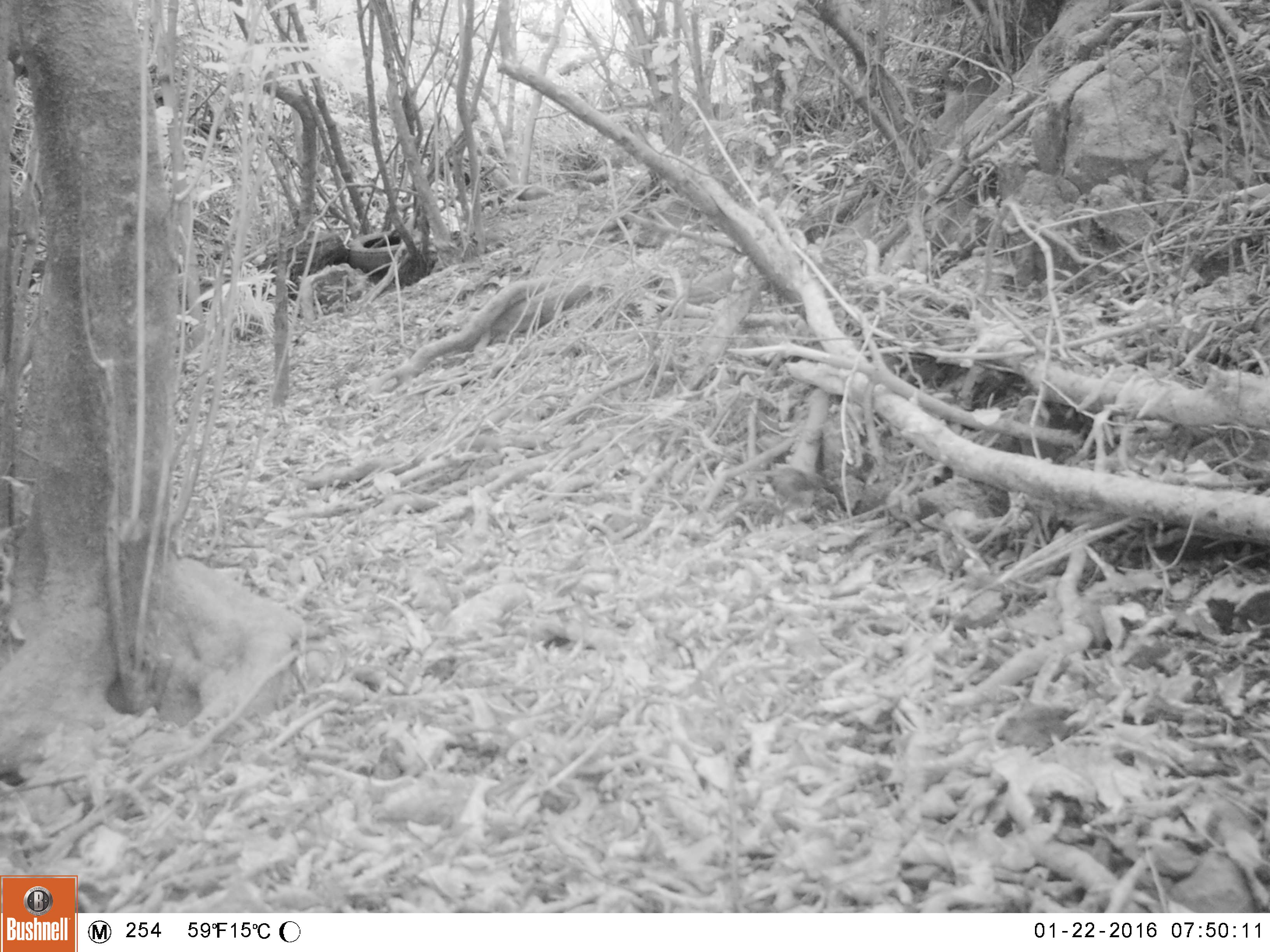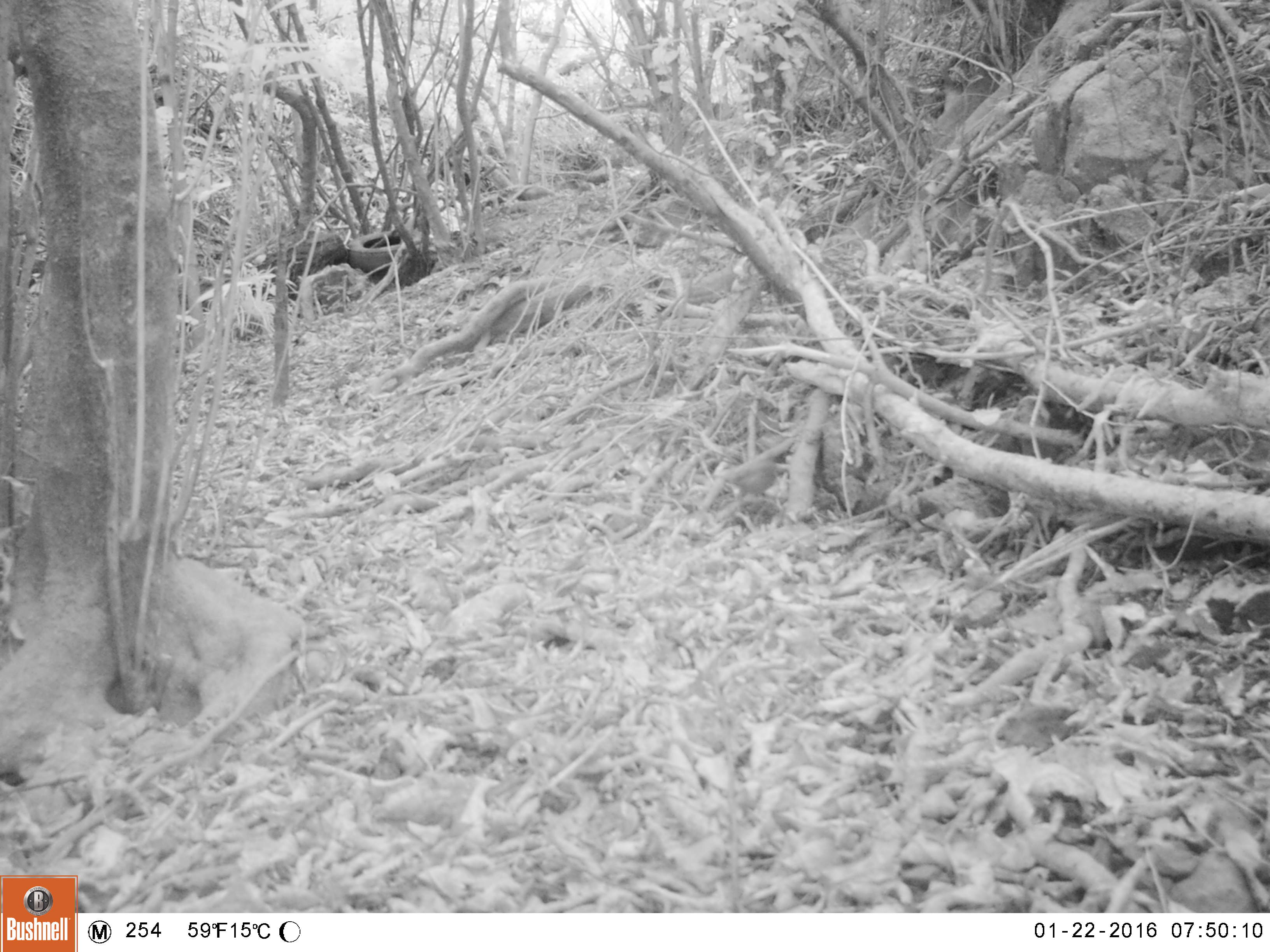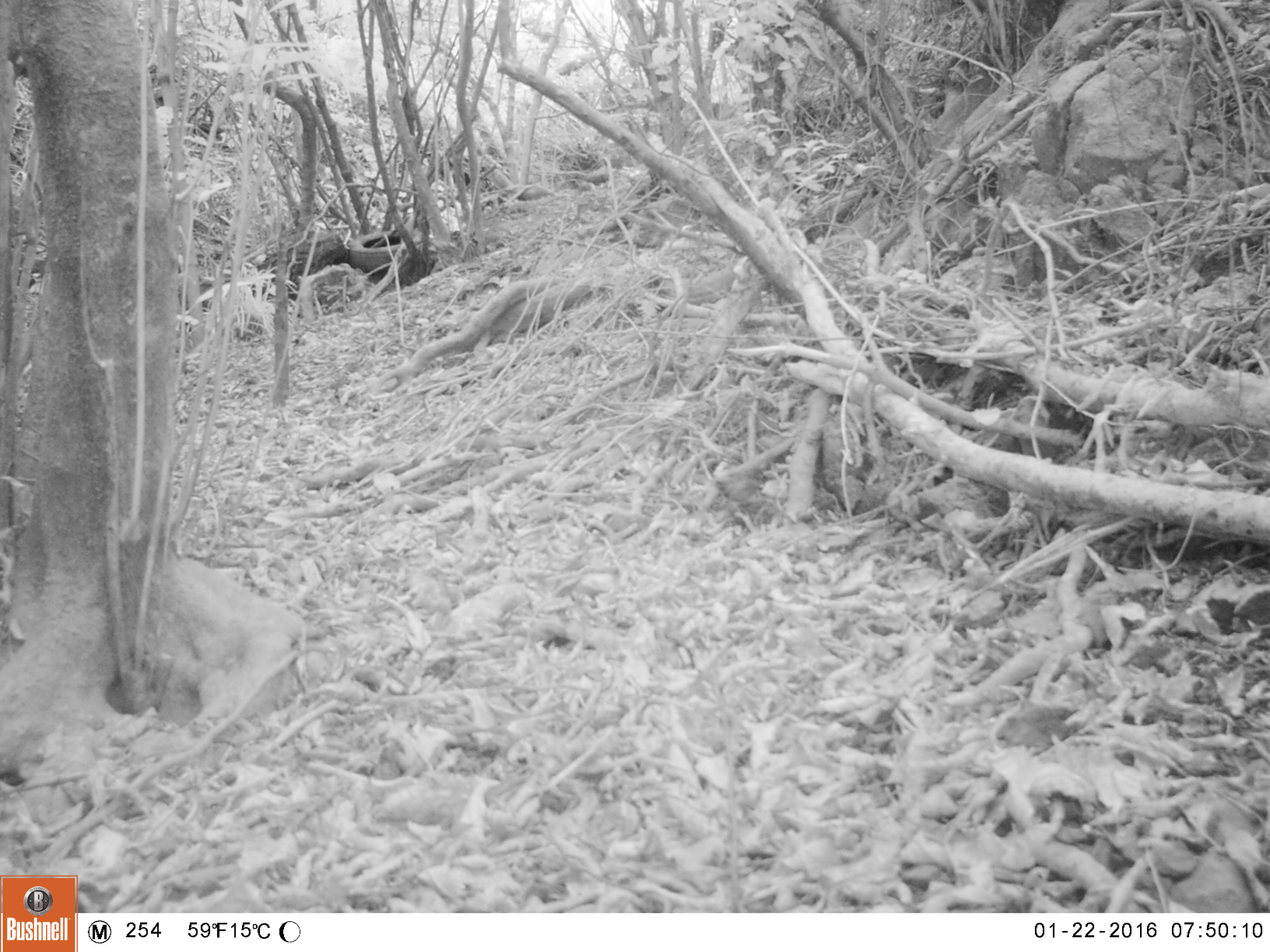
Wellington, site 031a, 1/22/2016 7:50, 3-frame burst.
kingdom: Animalia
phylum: Chordata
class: Aves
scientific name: Aves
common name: bird